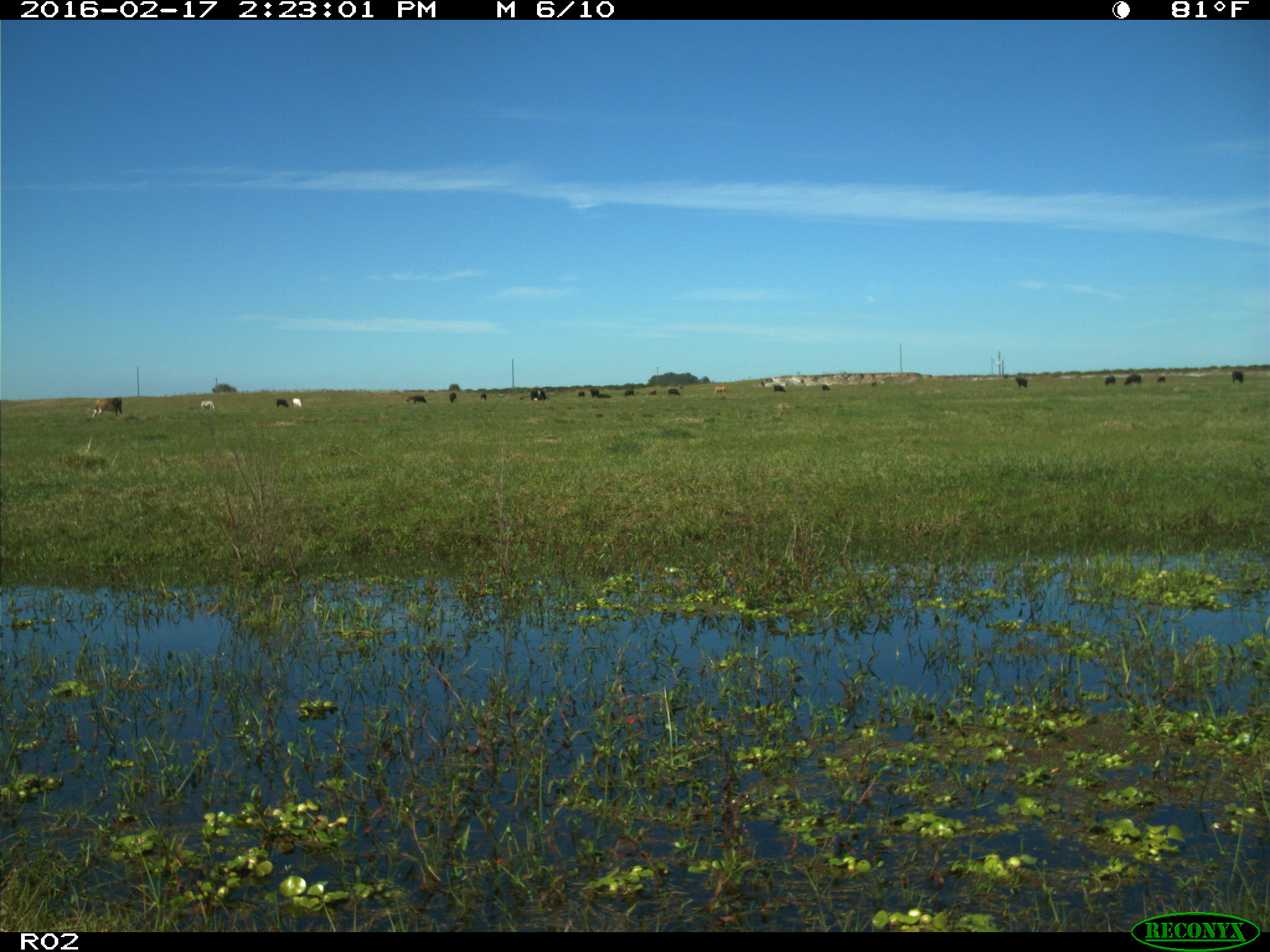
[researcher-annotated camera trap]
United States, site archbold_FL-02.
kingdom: Animalia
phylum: Chordata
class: Mammalia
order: Artiodactyla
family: Bovidae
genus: Bos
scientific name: Bos taurus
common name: domestic cow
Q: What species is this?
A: Bos taurus (domestic cow).